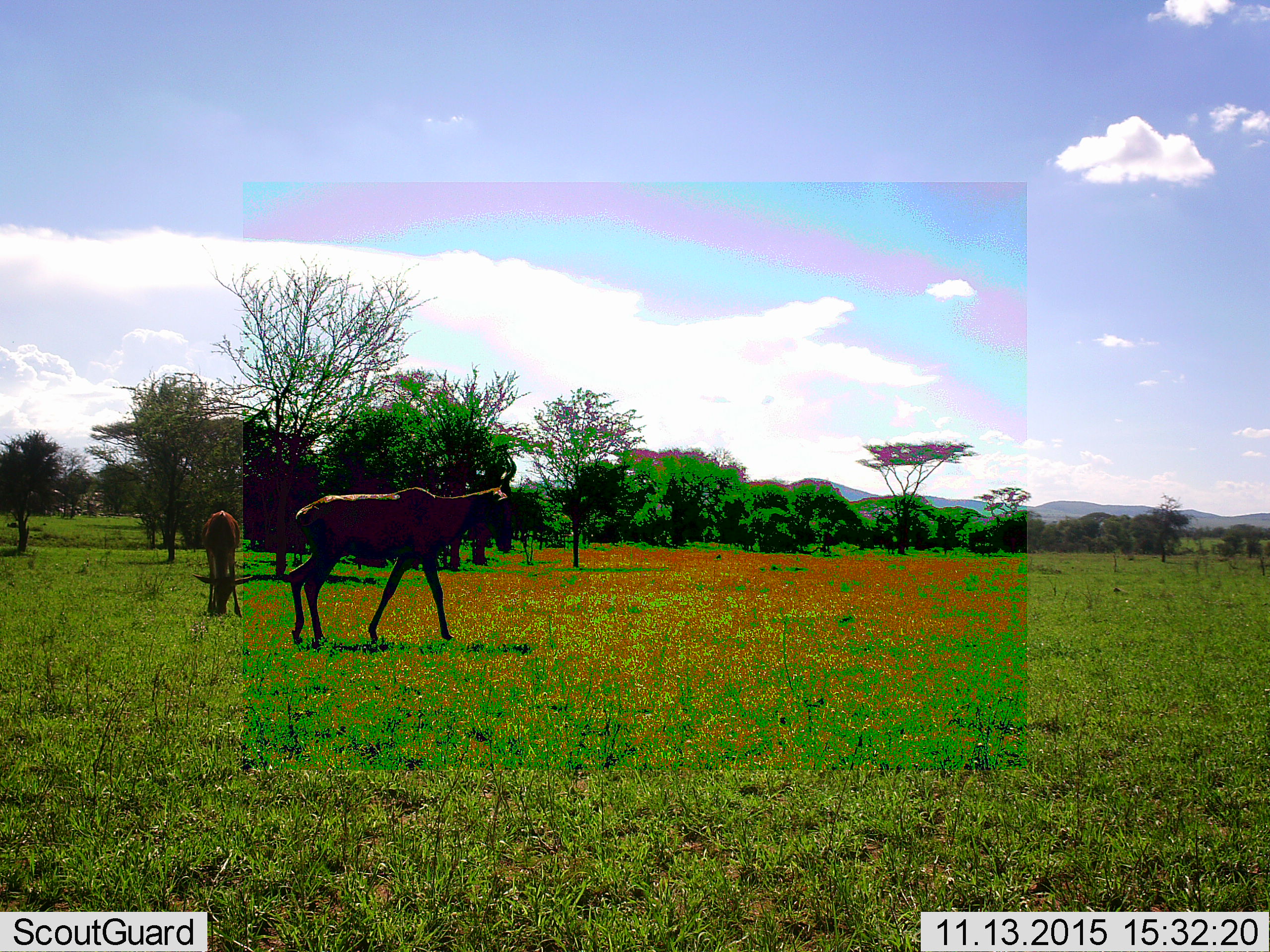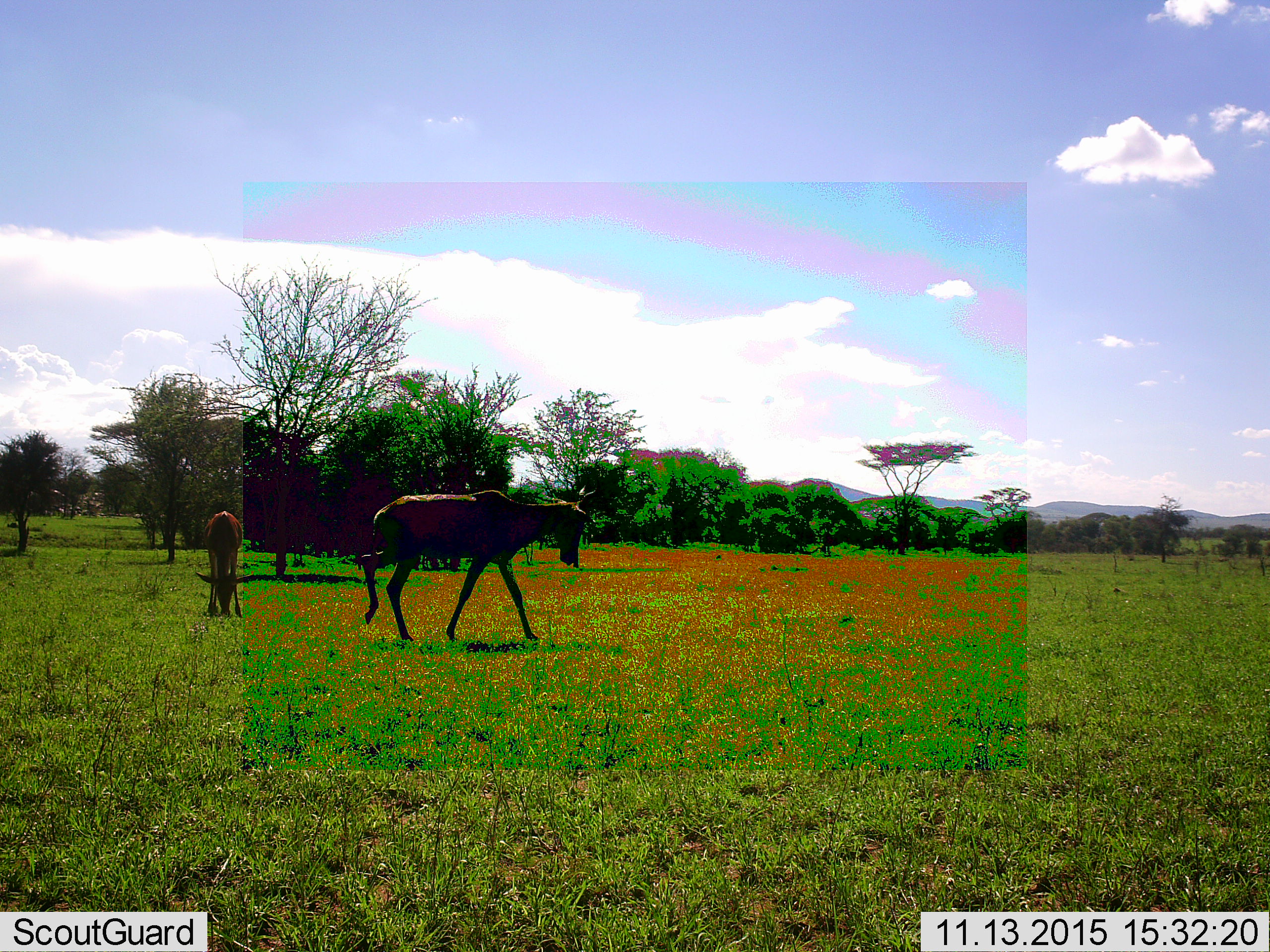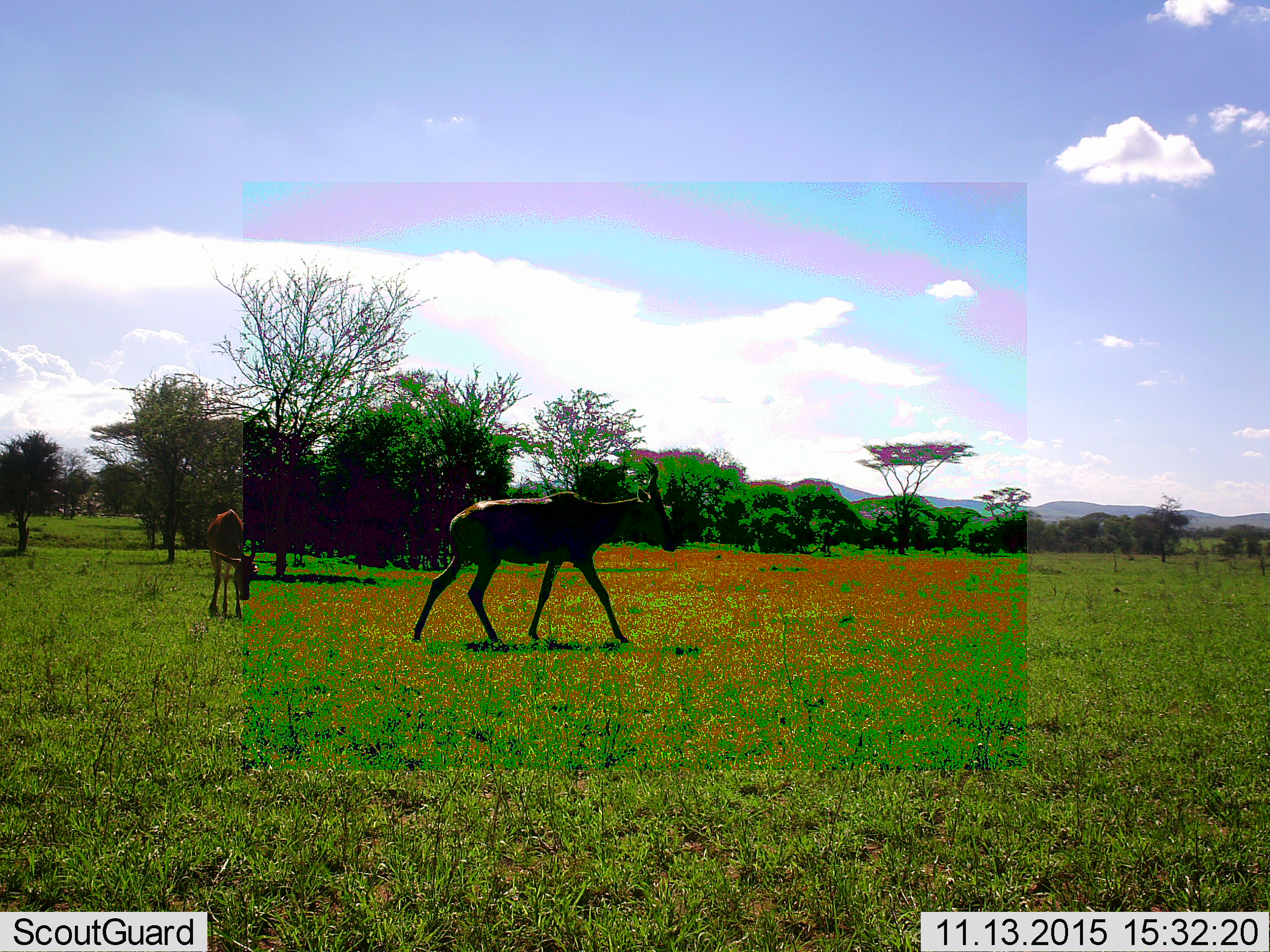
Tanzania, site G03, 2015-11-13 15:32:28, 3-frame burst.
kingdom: Animalia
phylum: Chordata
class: Mammalia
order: Artiodactyla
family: Bovidae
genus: Alcelaphus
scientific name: Alcelaphus buselaphus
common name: hartebeest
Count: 2.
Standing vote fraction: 14%.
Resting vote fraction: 0%.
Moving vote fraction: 100%.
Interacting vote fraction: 0%.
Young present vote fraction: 0%.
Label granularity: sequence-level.